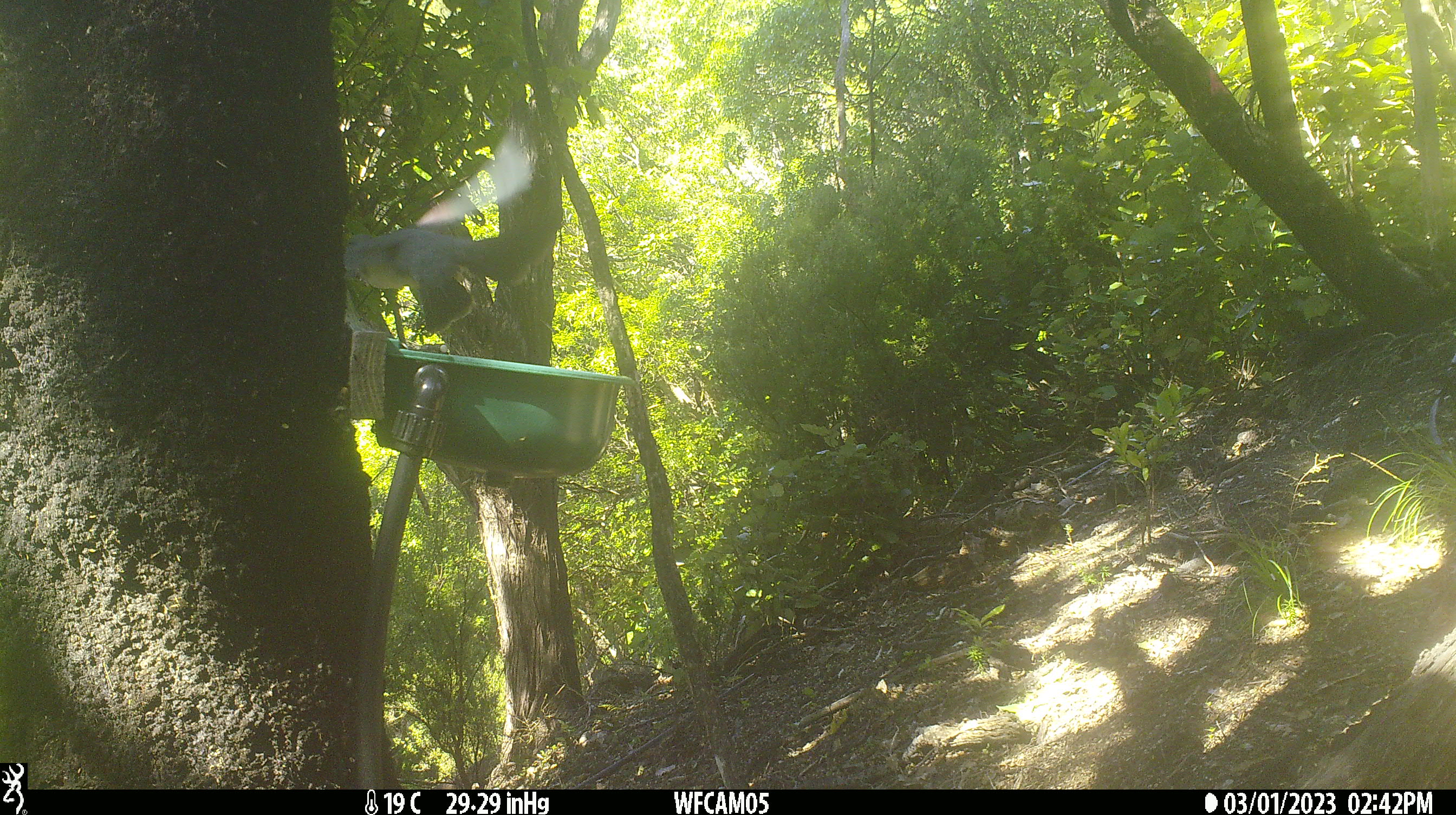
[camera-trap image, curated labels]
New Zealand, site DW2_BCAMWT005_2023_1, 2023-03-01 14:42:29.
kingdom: Animalia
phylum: Chordata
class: Aves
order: Columbiformes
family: Columbidae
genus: Hemiphaga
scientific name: Hemiphaga novaeseelandiae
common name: new zealand pigeon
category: kereru